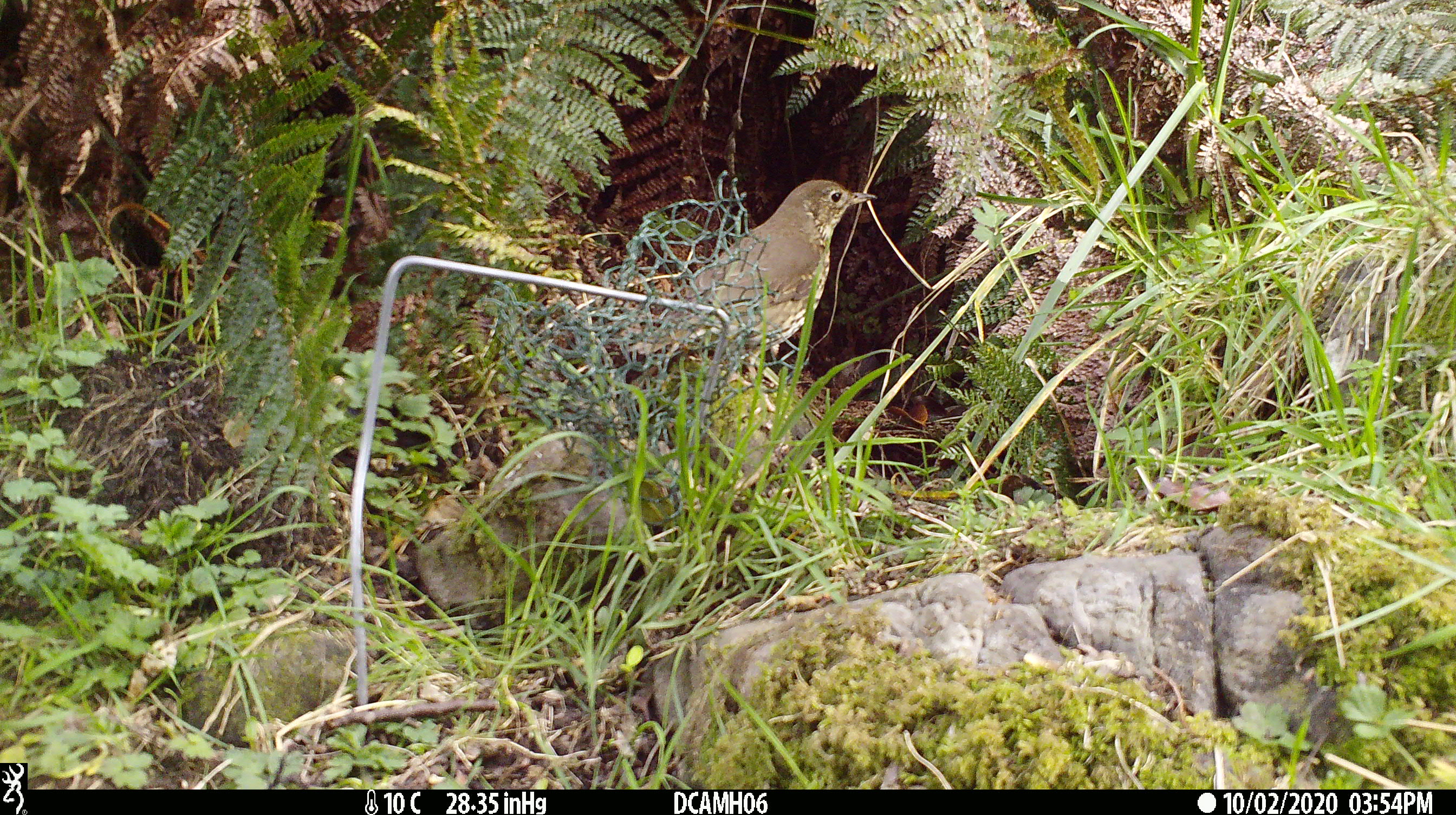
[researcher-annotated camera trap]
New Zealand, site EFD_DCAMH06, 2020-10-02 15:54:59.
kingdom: Animalia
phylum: Chordata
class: Aves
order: Passeriformes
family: Turdidae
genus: Turdus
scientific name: Turdus philomelos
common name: song thrush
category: thrush